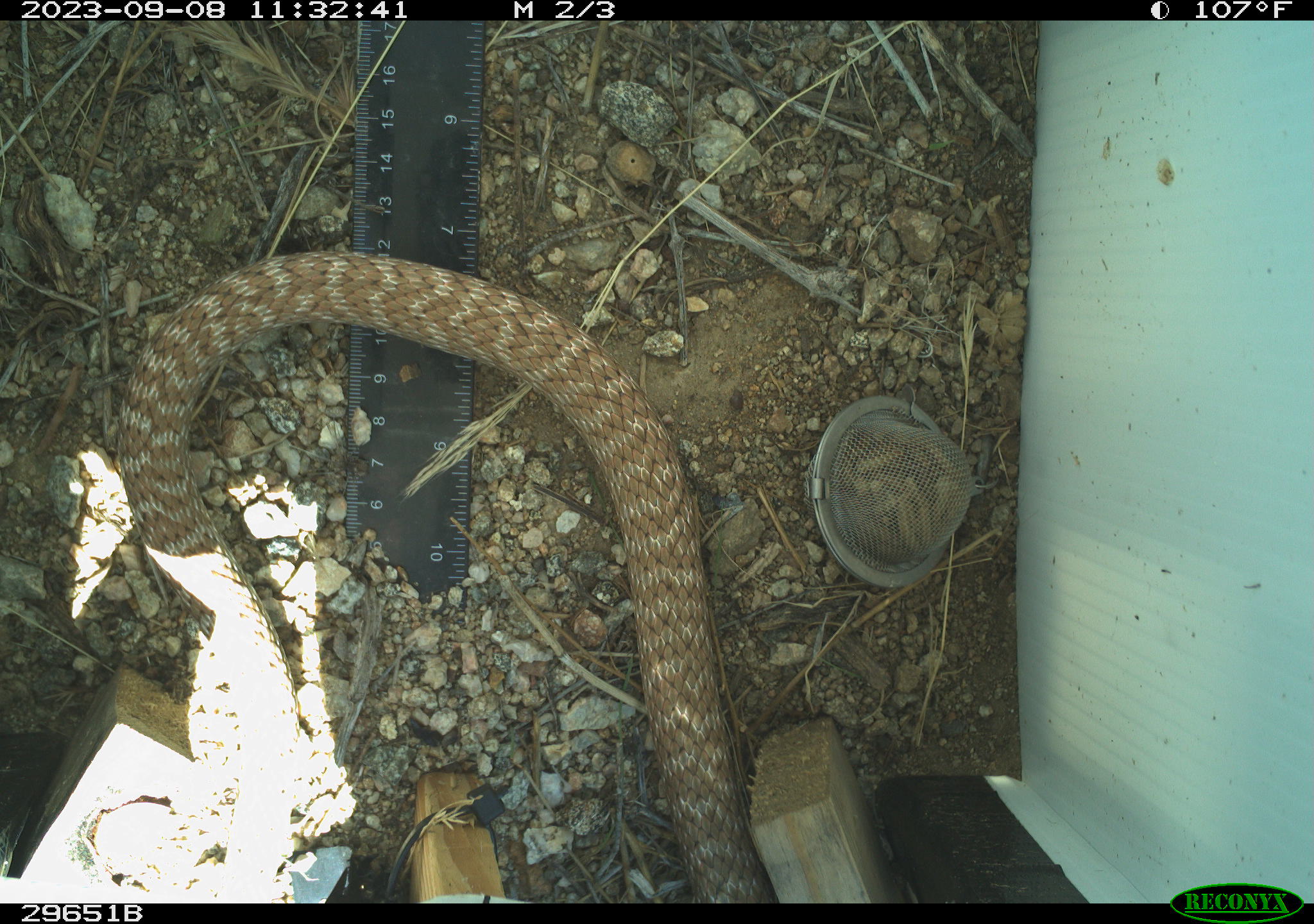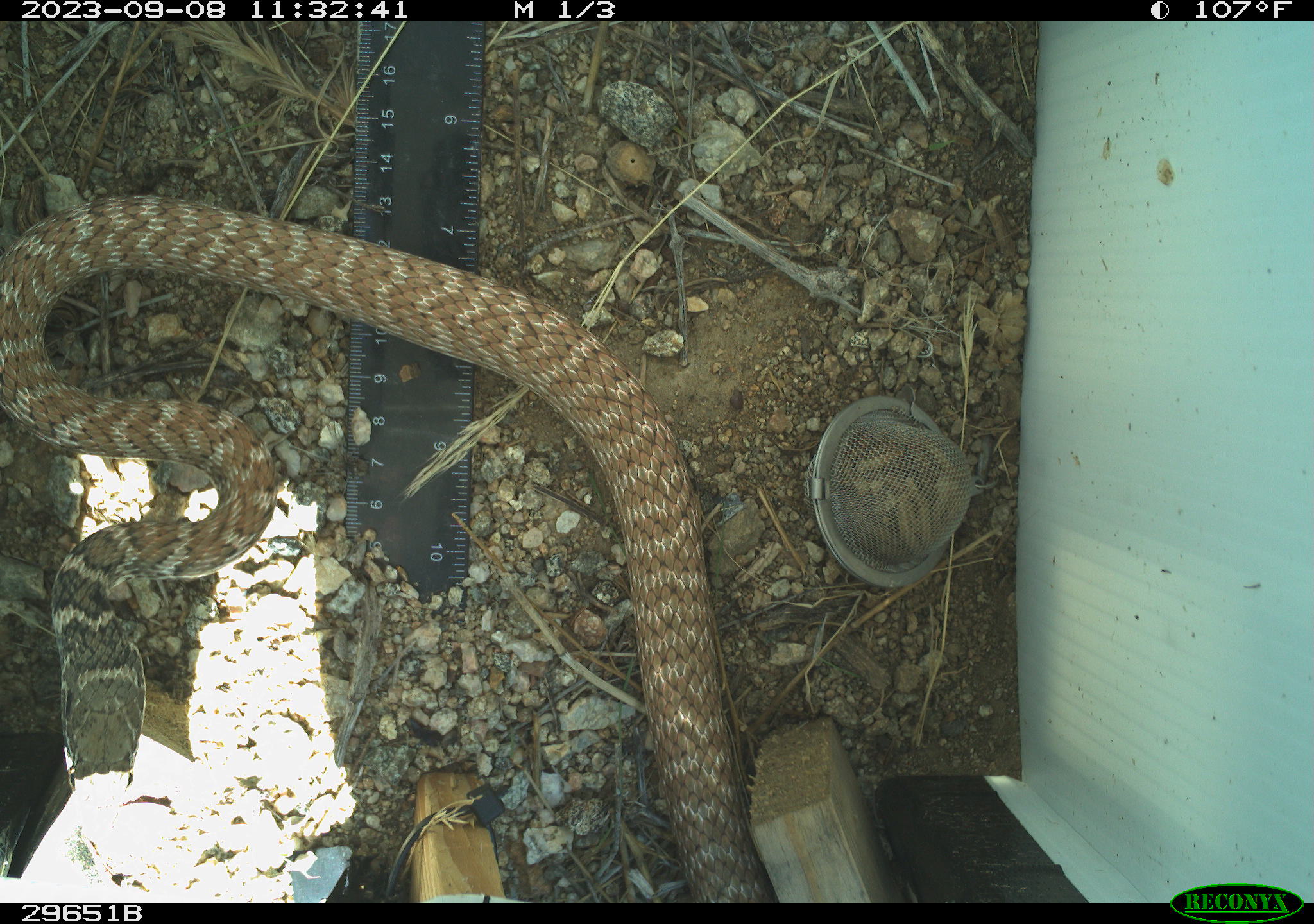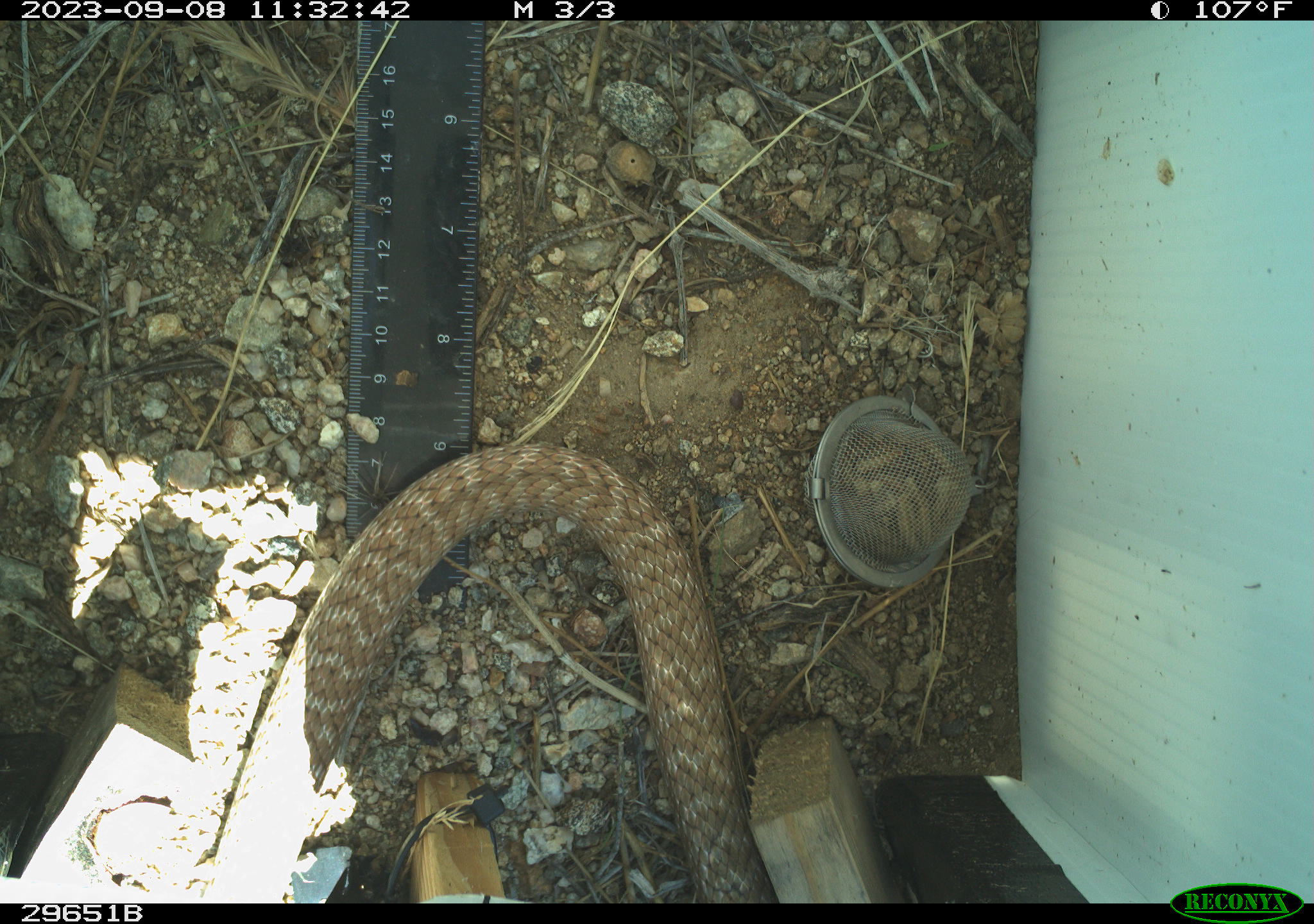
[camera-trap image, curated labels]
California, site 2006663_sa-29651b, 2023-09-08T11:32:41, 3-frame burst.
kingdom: Animalia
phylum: Chordata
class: Reptilia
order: Squamata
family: Colubridae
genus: Masticophis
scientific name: Masticophis flagellum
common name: coachwhip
Coachwhip (Masticophis flagellum).